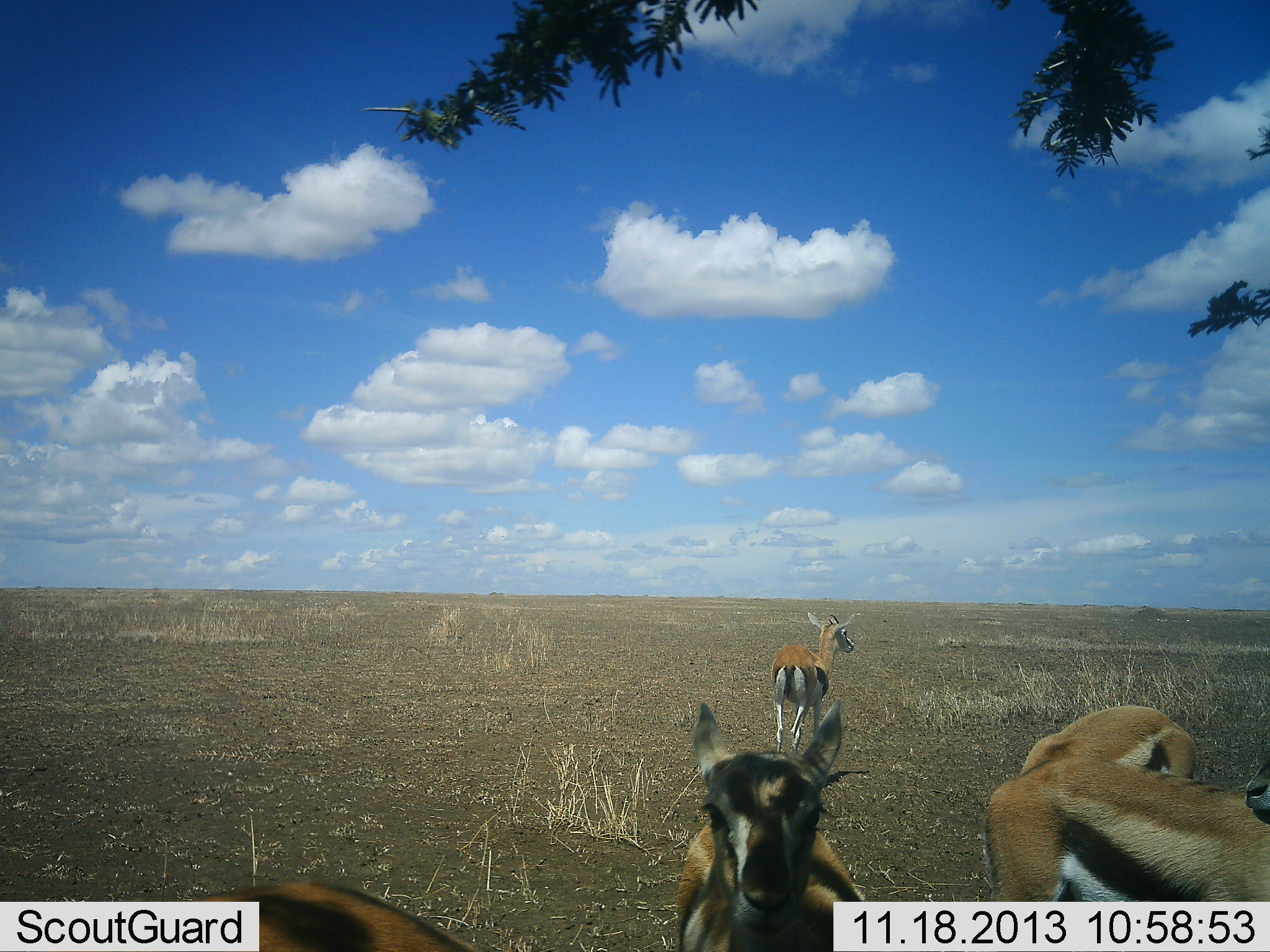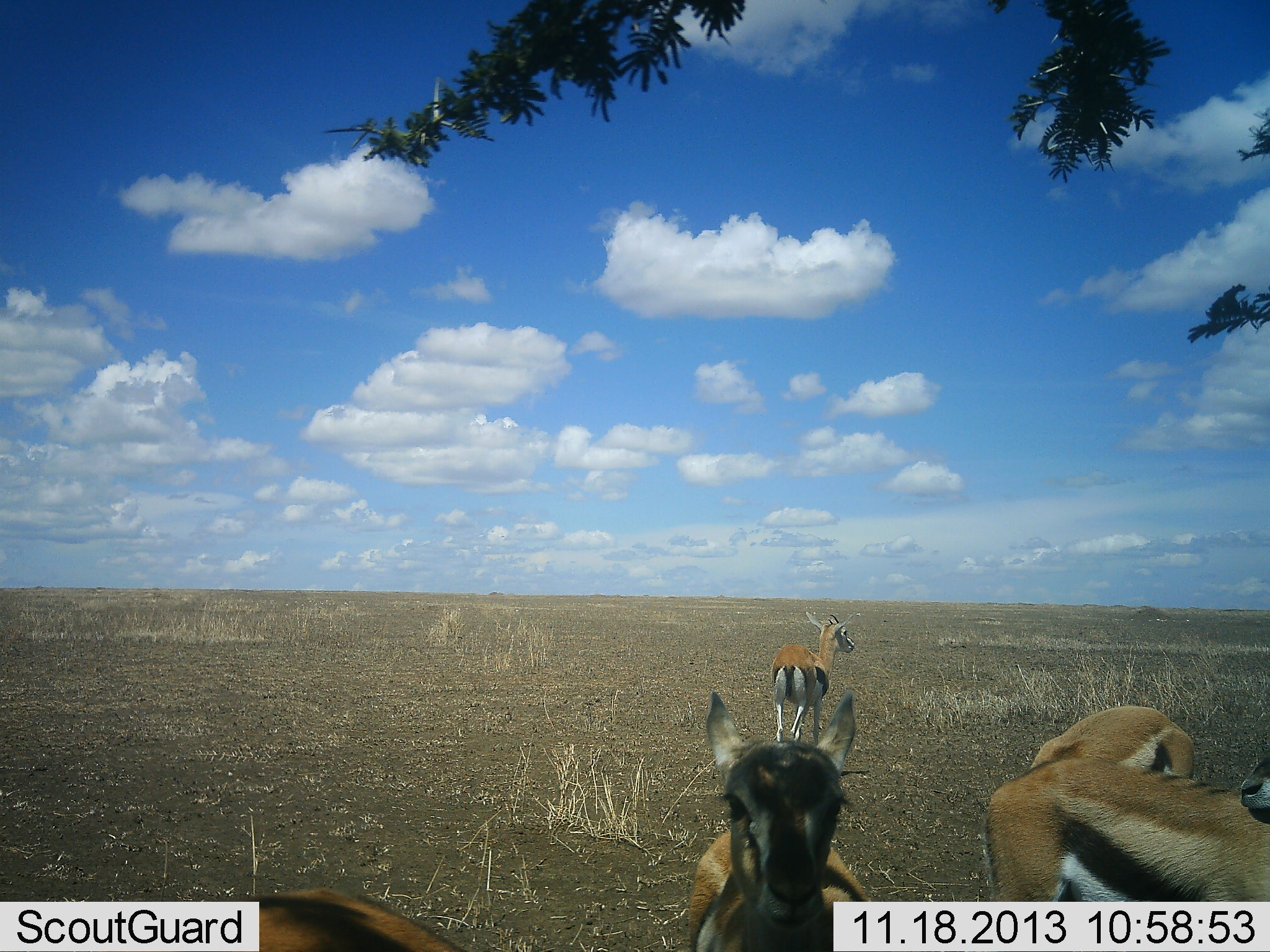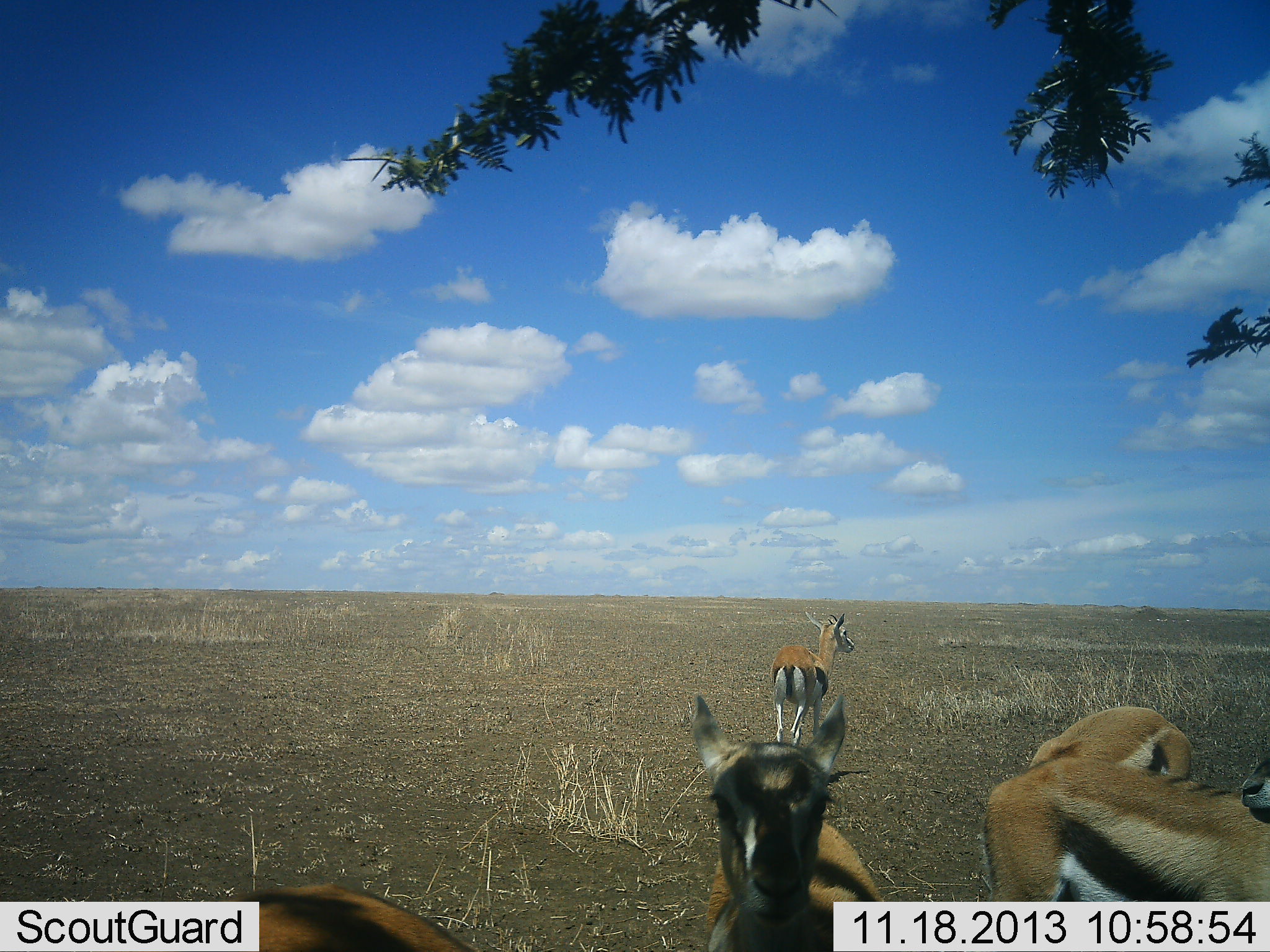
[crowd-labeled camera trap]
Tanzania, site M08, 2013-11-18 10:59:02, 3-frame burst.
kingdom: Animalia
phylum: Chordata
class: Mammalia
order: Artiodactyla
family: Bovidae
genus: Eudorcas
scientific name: Eudorcas thomsonii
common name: thomson's gazelle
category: gazellethomsons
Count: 4.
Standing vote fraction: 96%.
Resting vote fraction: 0%.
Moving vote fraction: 8%.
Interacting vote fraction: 0%.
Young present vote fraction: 4%.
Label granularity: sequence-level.